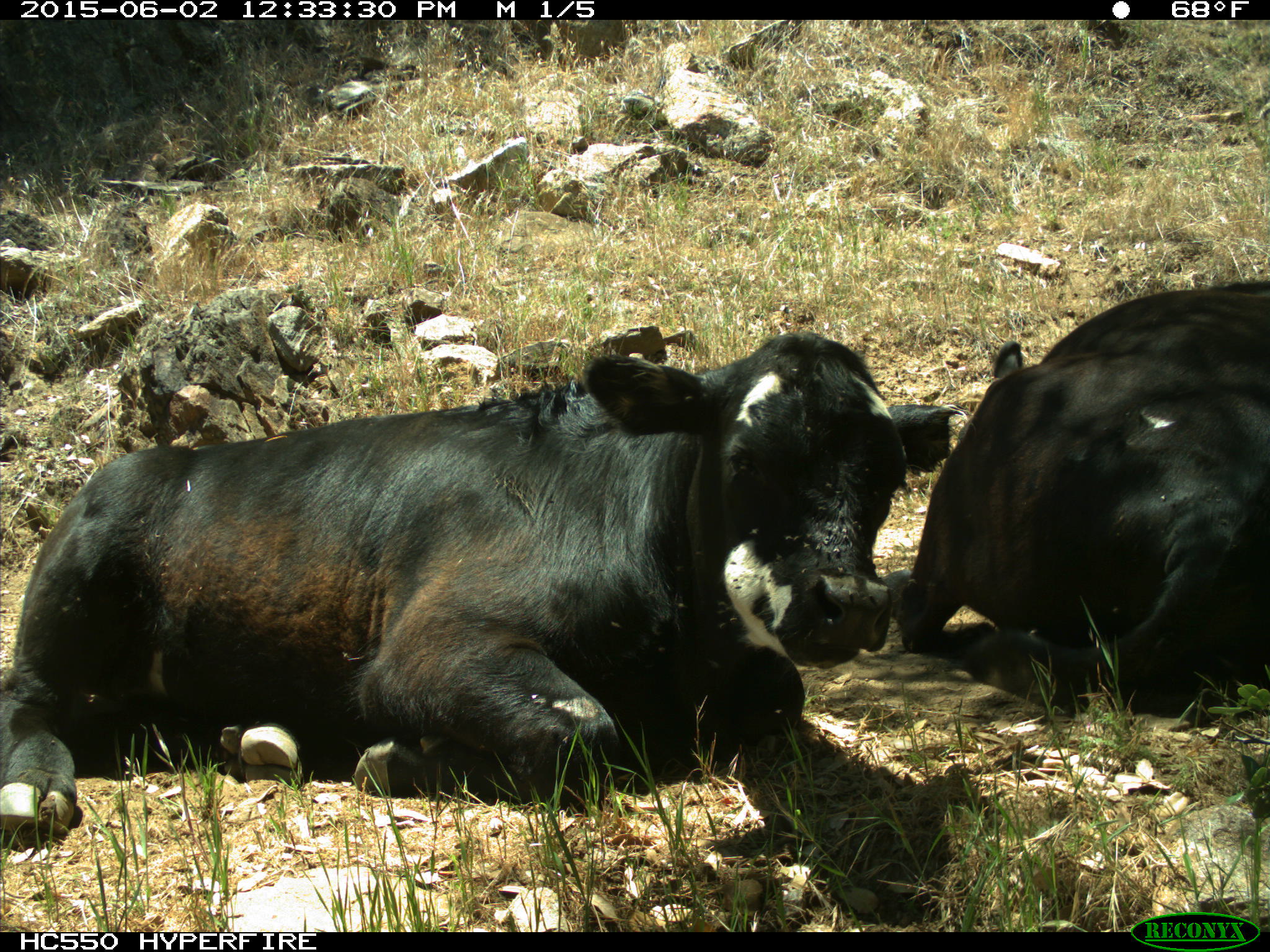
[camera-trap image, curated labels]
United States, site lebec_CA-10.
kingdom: Animalia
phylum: Chordata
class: Mammalia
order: Artiodactyla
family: Bovidae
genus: Bos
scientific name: Bos taurus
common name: domestic cow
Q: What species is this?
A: Bos taurus (domestic cow).